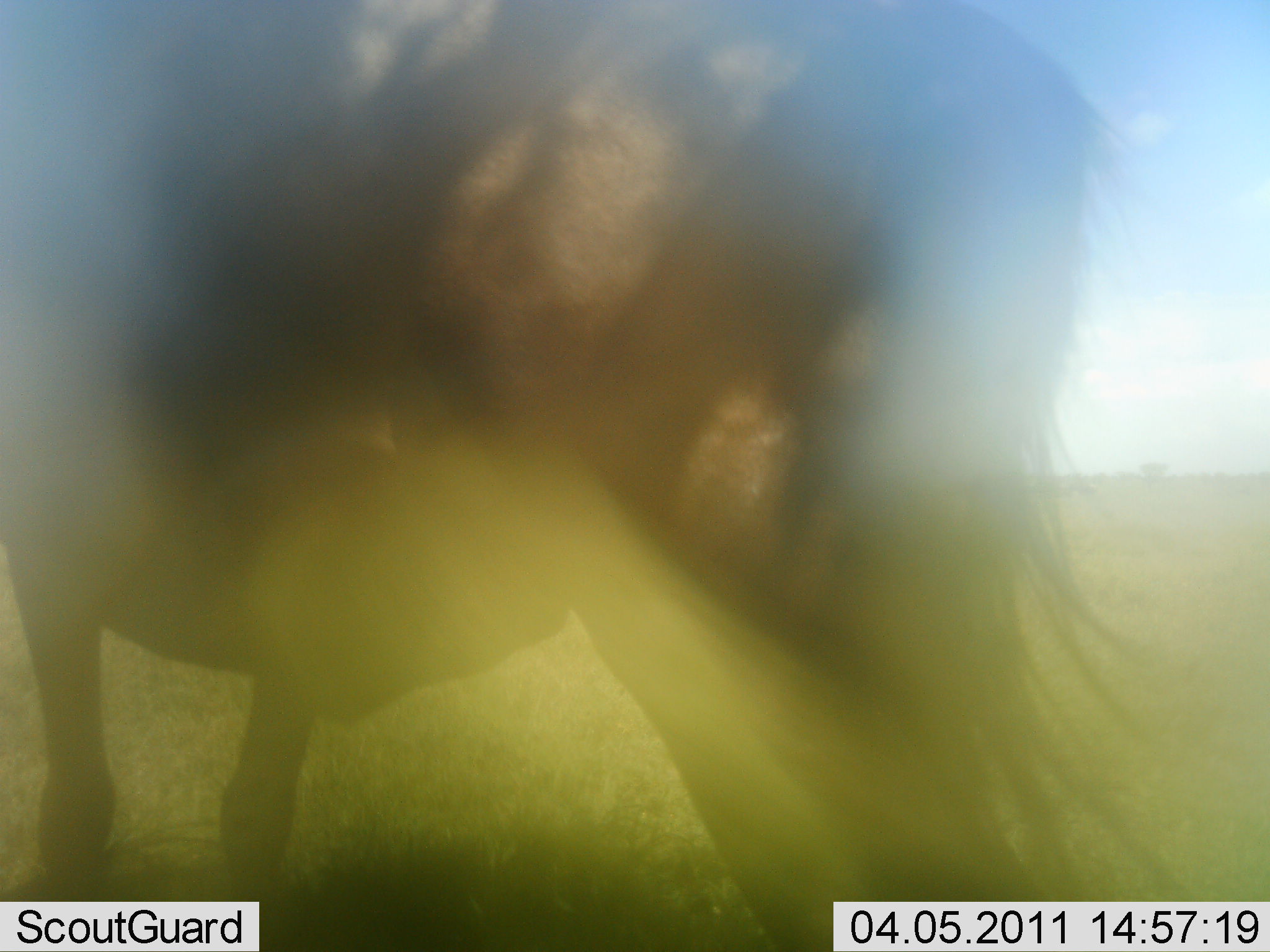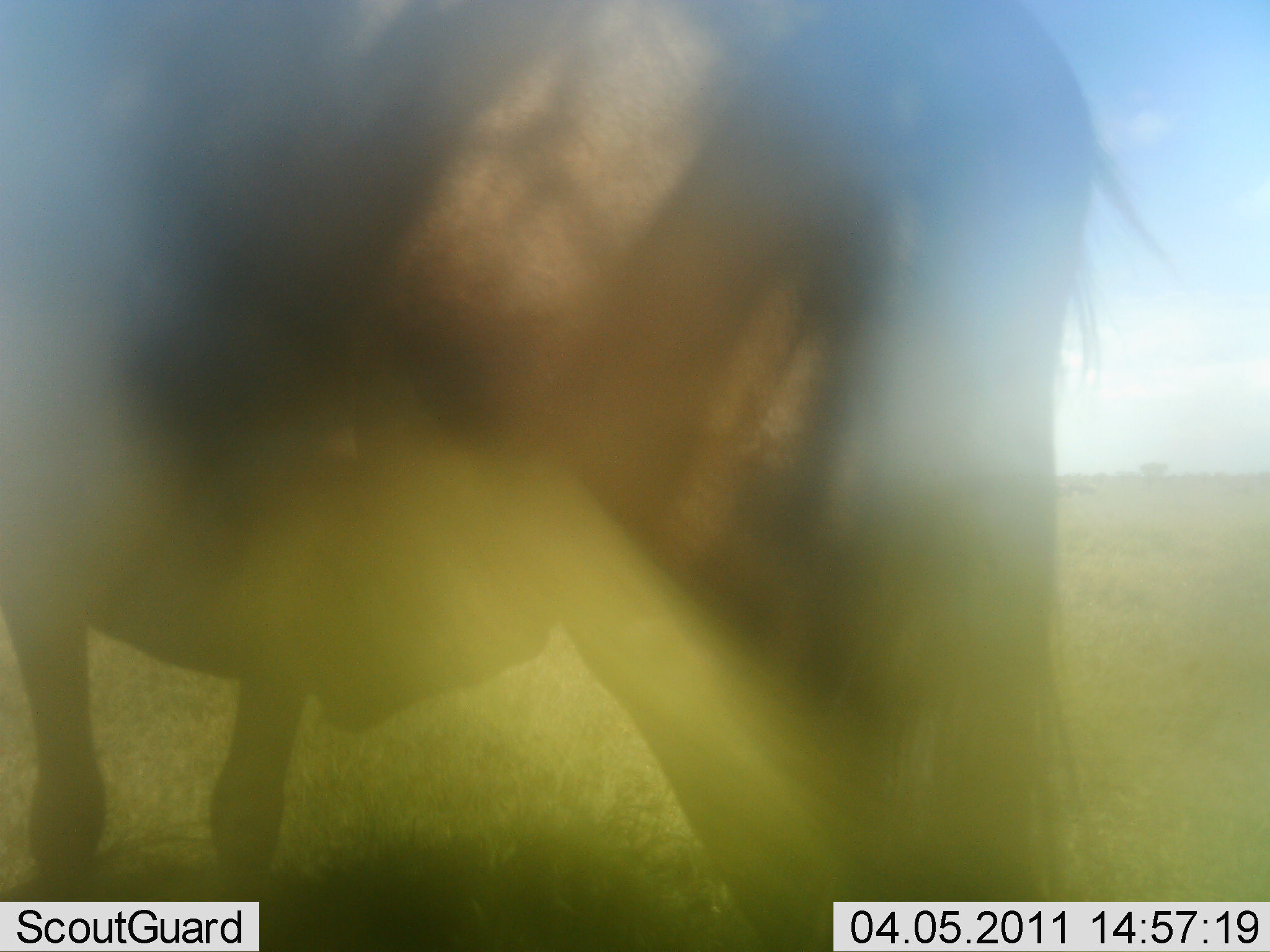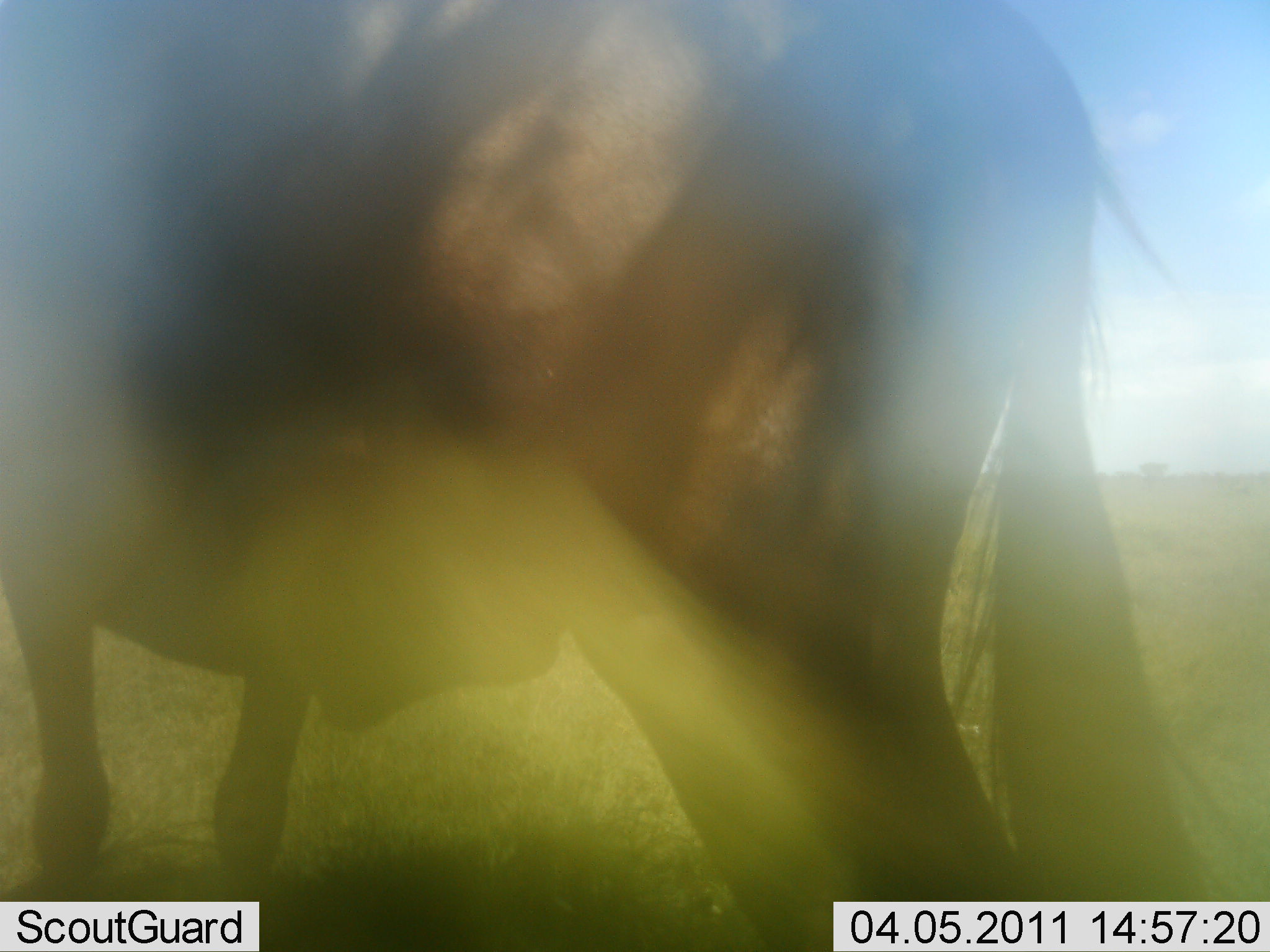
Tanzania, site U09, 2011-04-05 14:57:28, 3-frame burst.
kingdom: Animalia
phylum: Chordata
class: Mammalia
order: Artiodactyla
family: Bovidae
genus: Connochaetes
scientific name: Connochaetes taurinus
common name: blue wildebeest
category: wildebeest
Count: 1.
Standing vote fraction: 83%.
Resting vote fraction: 0%.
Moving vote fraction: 17%.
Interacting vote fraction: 0%.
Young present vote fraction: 0%.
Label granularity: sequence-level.